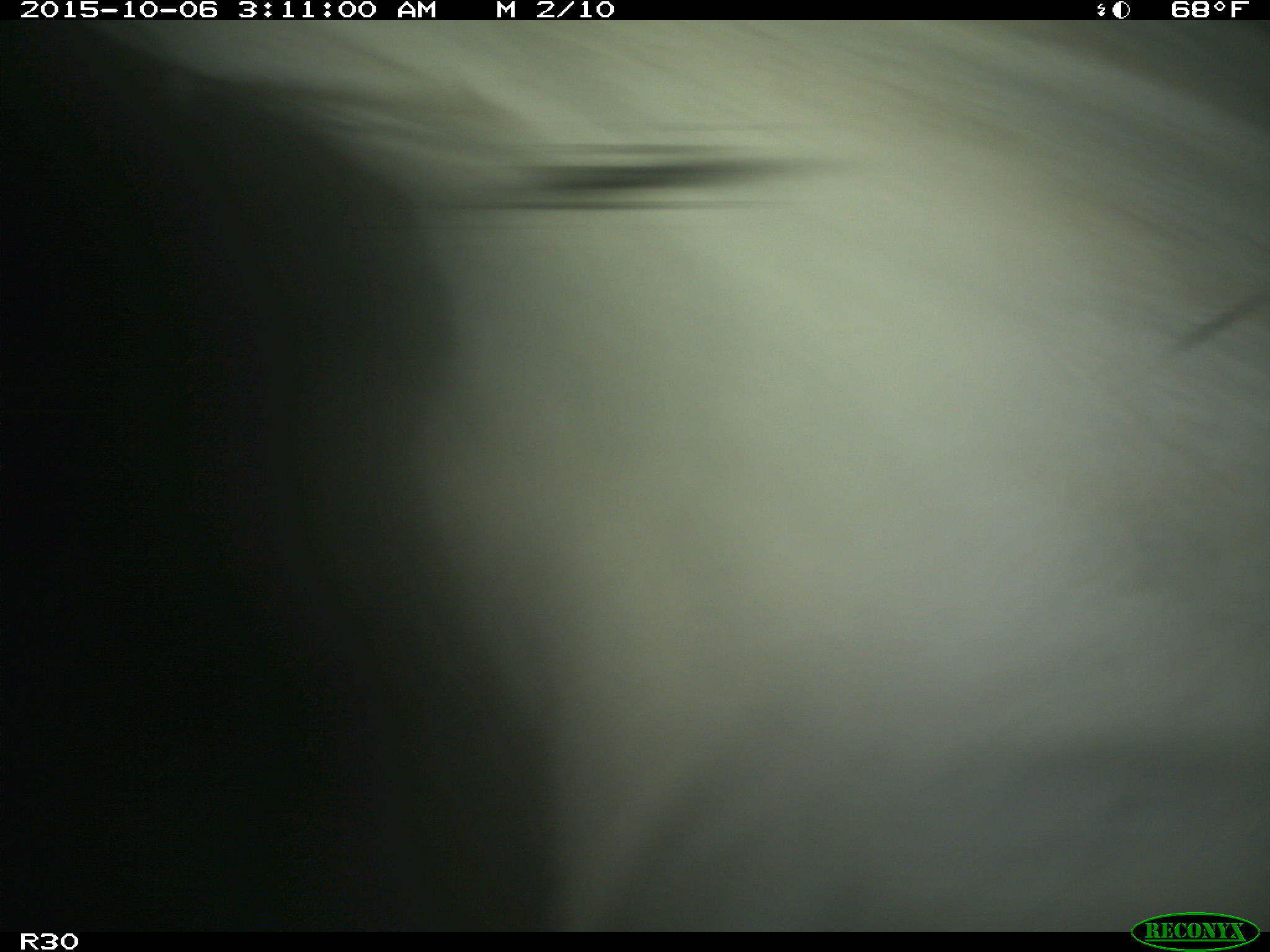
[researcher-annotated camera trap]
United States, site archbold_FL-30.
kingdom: Animalia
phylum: Chordata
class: Mammalia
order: Artiodactyla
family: Bovidae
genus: Bos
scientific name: Bos taurus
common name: domestic cow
Bos taurus (domestic cow).